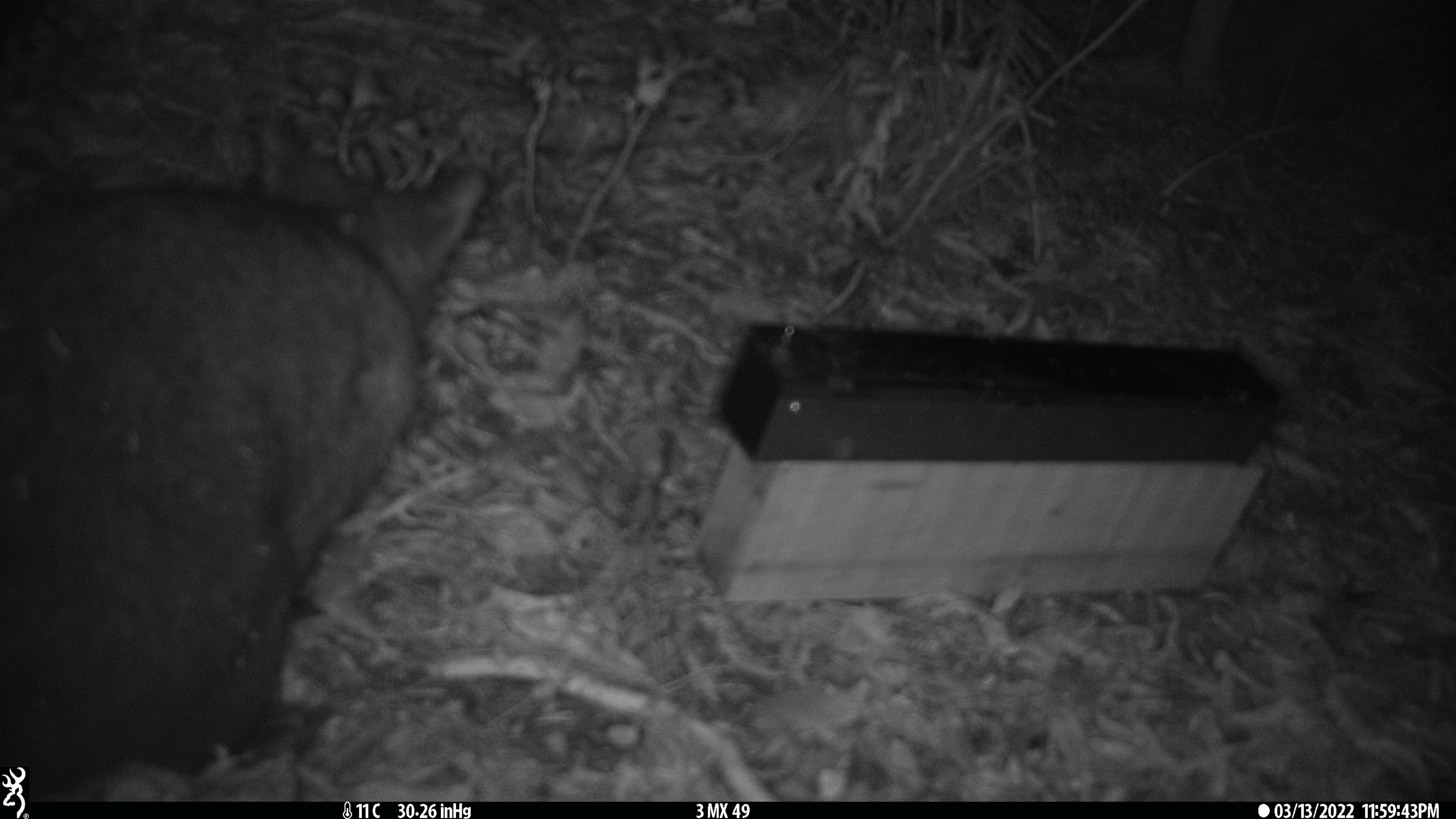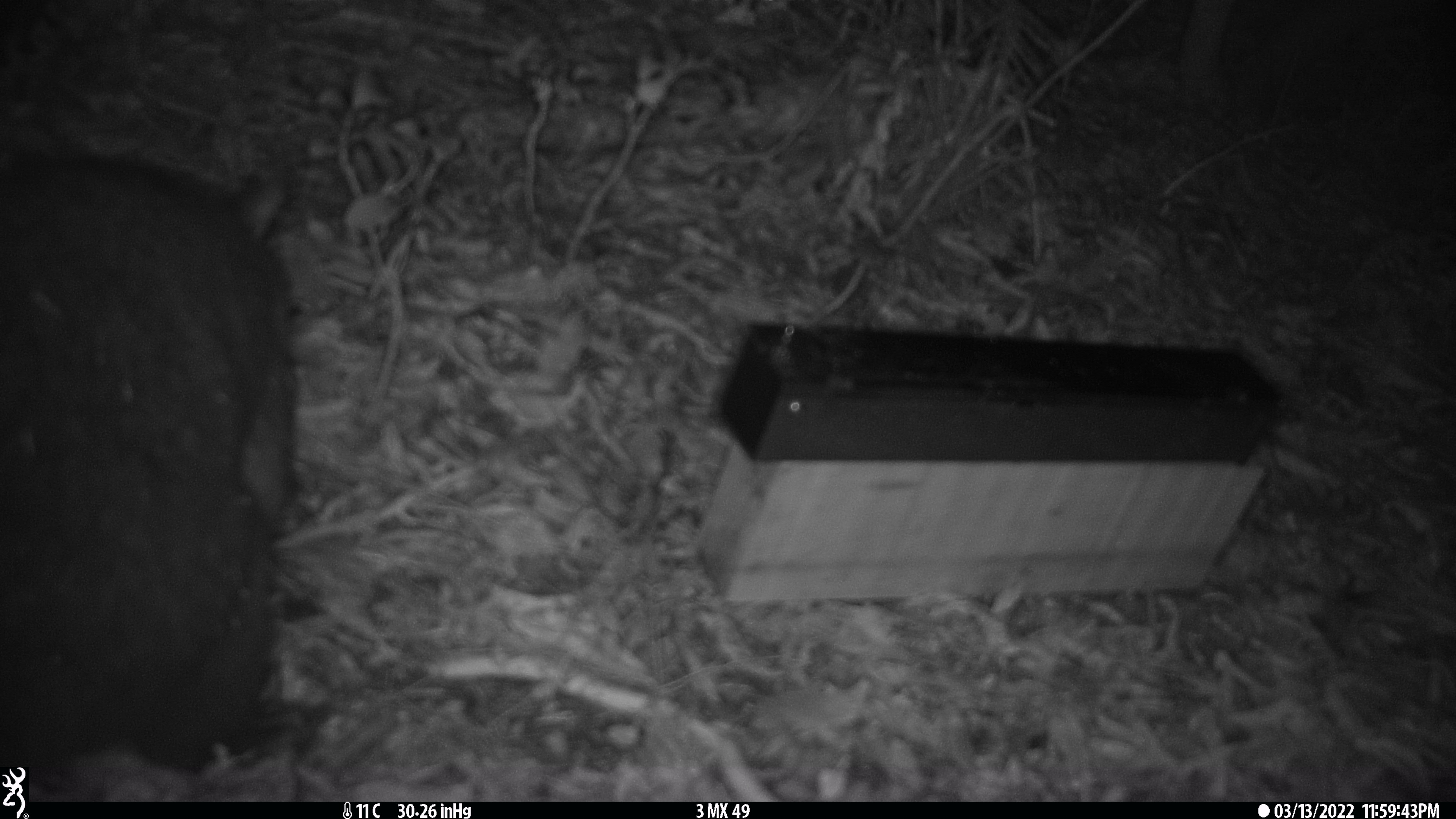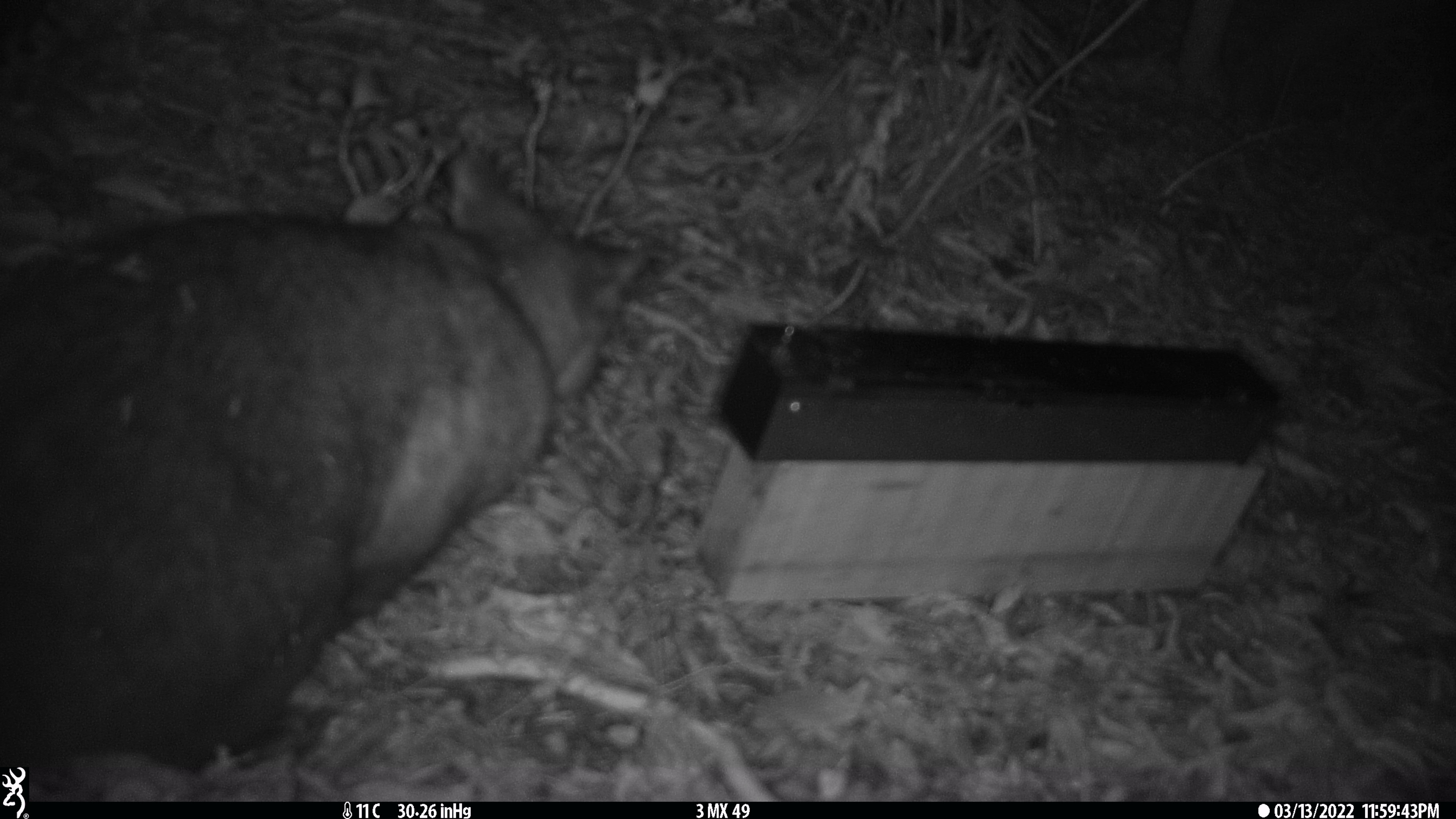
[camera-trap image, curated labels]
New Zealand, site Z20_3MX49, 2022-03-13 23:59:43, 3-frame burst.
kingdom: Animalia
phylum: Chordata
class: Mammalia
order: Diprotodontia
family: Phalangeridae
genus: Trichosurus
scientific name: Trichosurus vulpecula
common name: common brushtail possum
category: possum